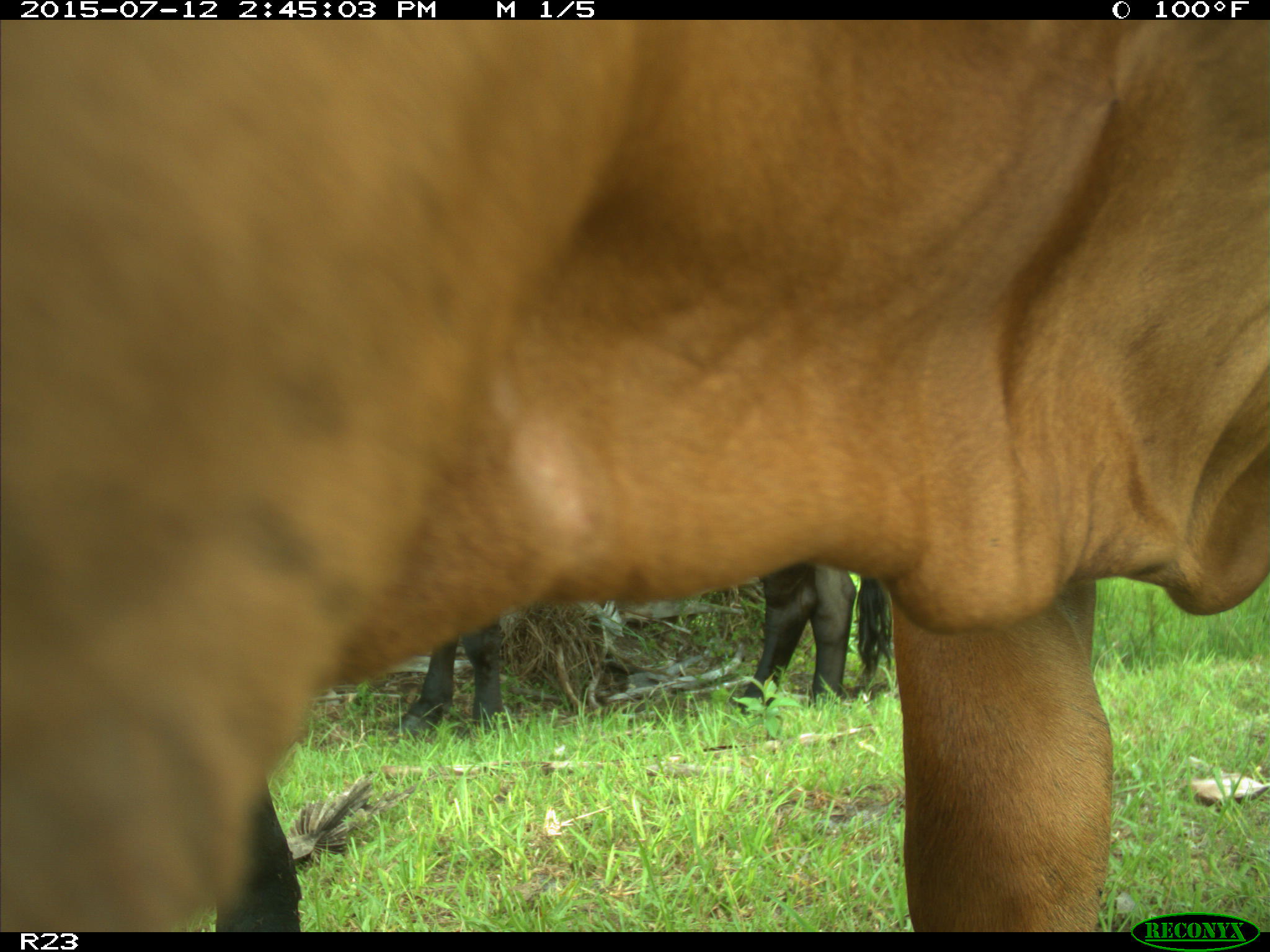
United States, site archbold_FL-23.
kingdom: Animalia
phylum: Chordata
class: Mammalia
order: Artiodactyla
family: Bovidae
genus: Bos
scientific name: Bos taurus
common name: domestic cow